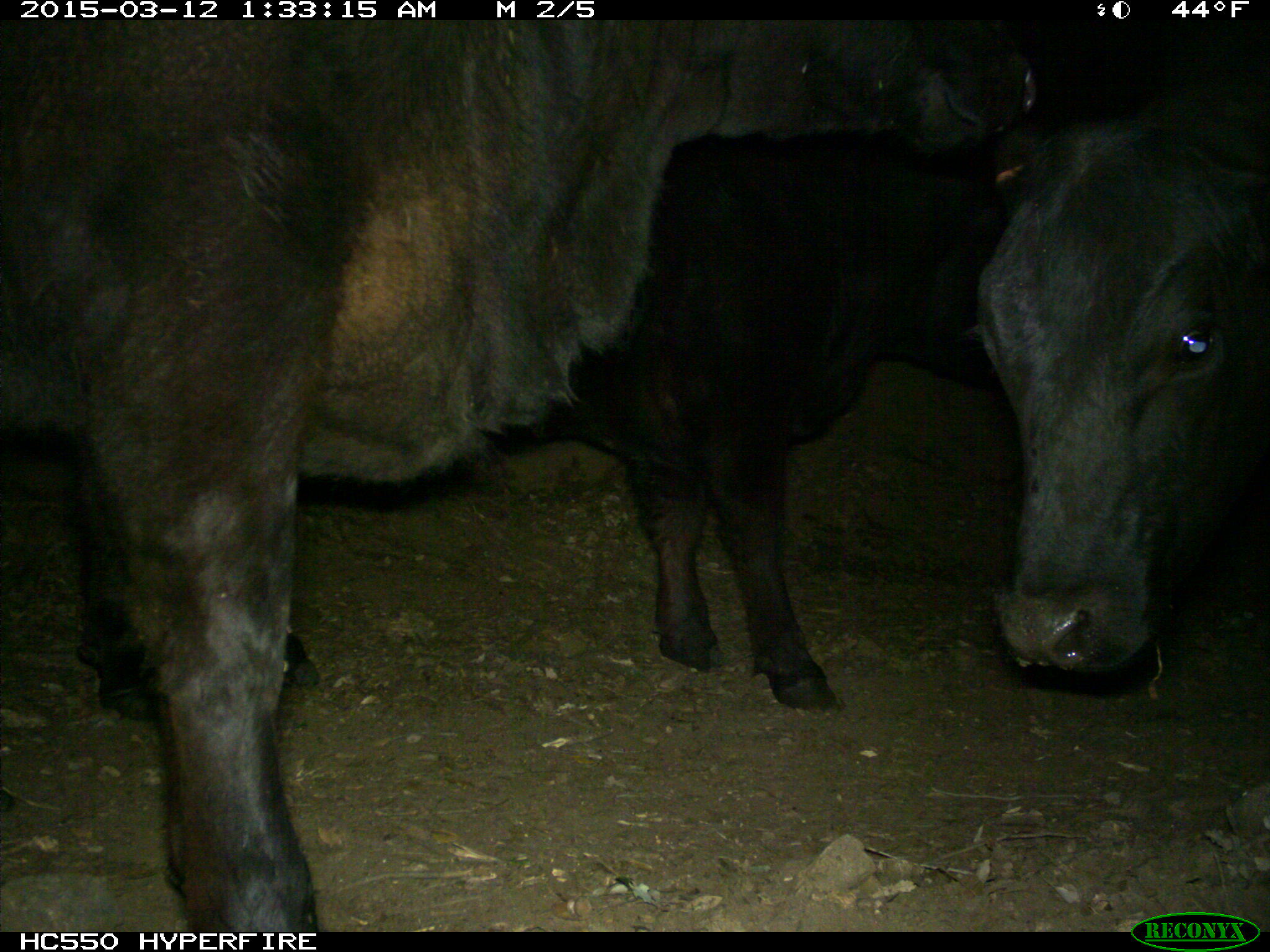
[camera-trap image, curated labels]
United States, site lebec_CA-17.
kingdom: Animalia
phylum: Chordata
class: Mammalia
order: Artiodactyla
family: Bovidae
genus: Bos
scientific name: Bos taurus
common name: domestic cow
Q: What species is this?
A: Bos taurus (domestic cow).